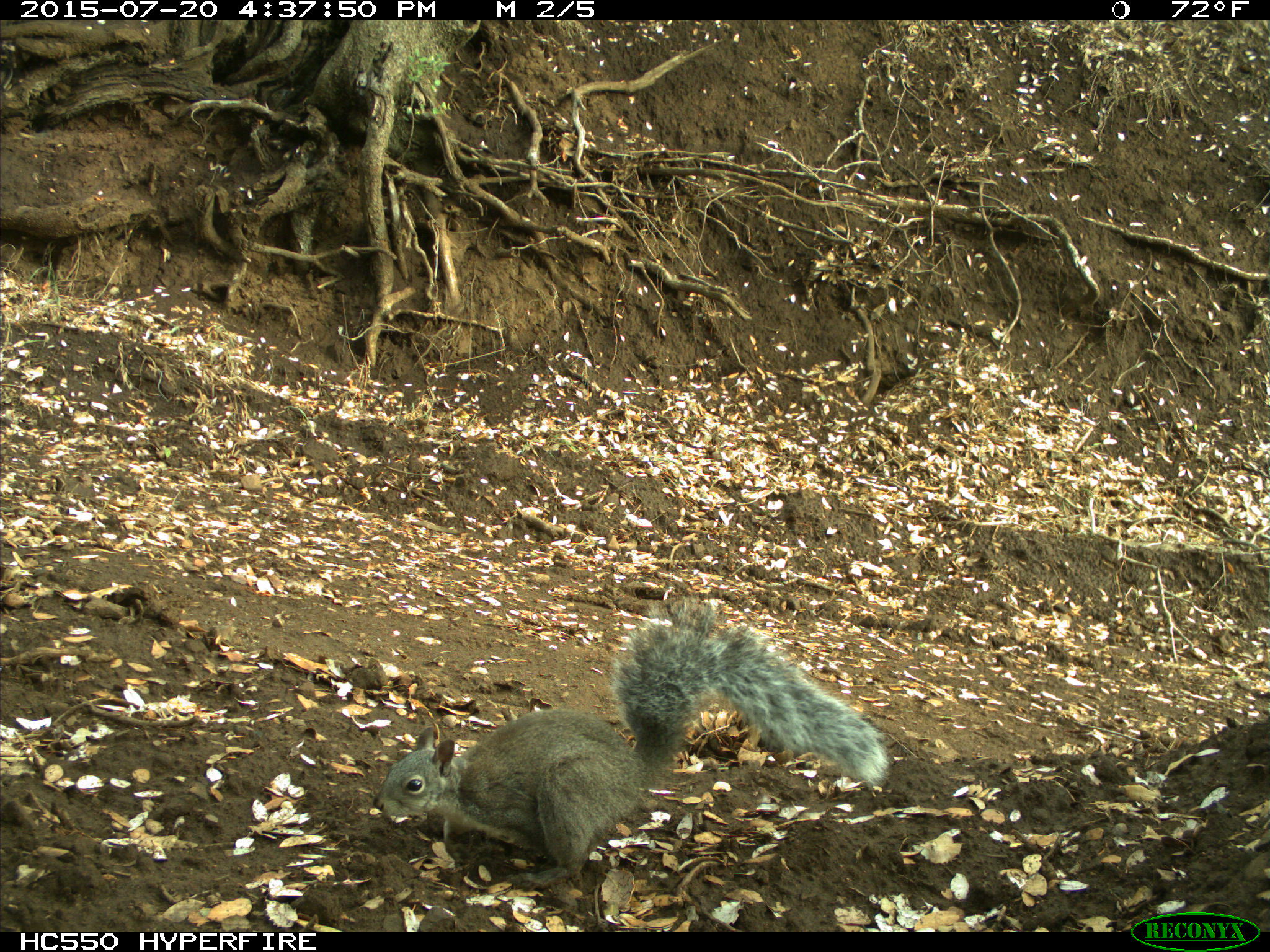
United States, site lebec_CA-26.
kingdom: Animalia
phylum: Chordata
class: Mammalia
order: Rodentia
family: Sciuridae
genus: Sciurus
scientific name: Sciurus carolinensis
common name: eastern gray squirrel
Sciurus carolinensis (eastern gray squirrel).